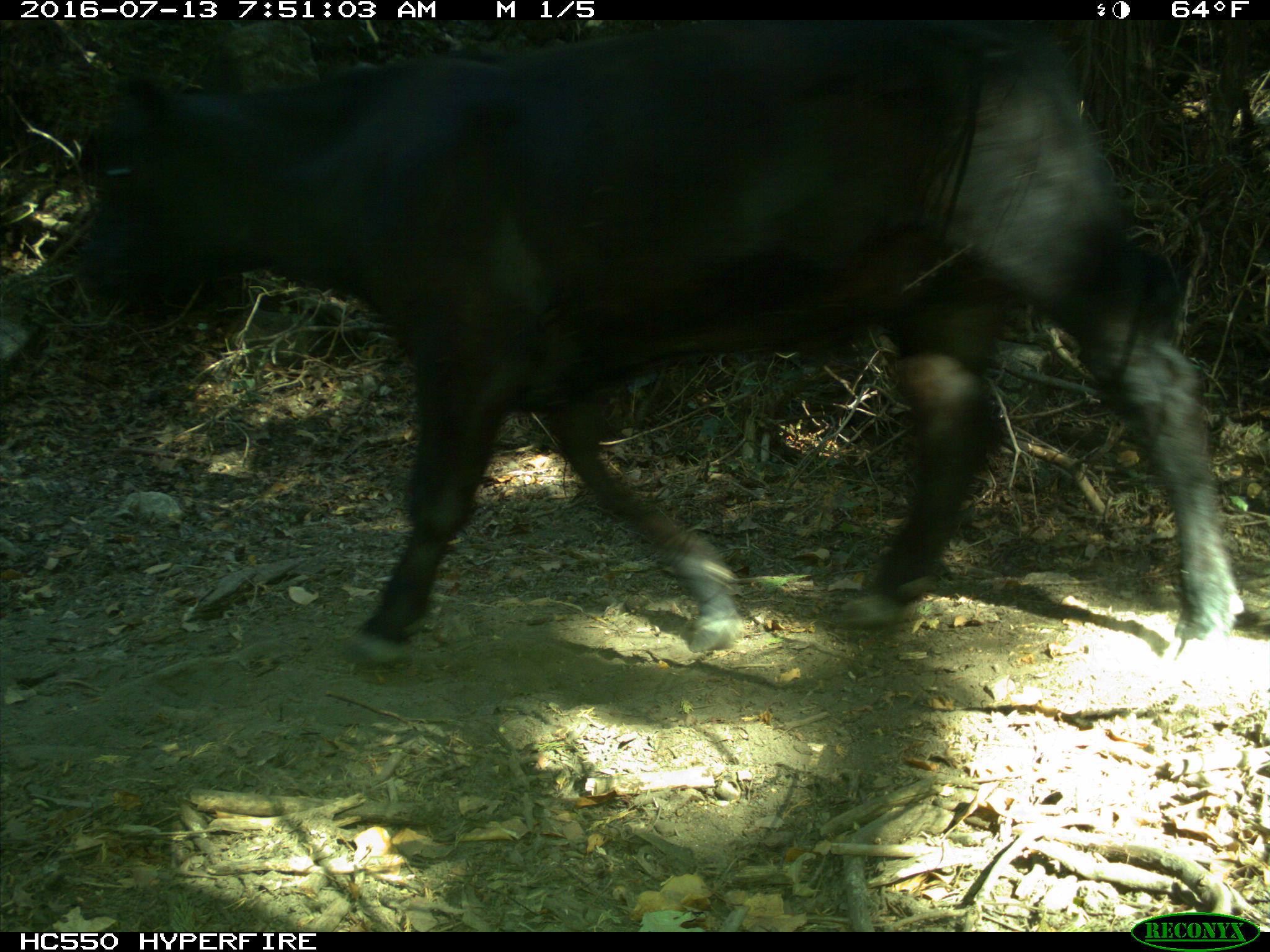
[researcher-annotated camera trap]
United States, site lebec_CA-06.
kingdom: Animalia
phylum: Chordata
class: Mammalia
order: Artiodactyla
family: Bovidae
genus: Bos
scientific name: Bos taurus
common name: domestic cow